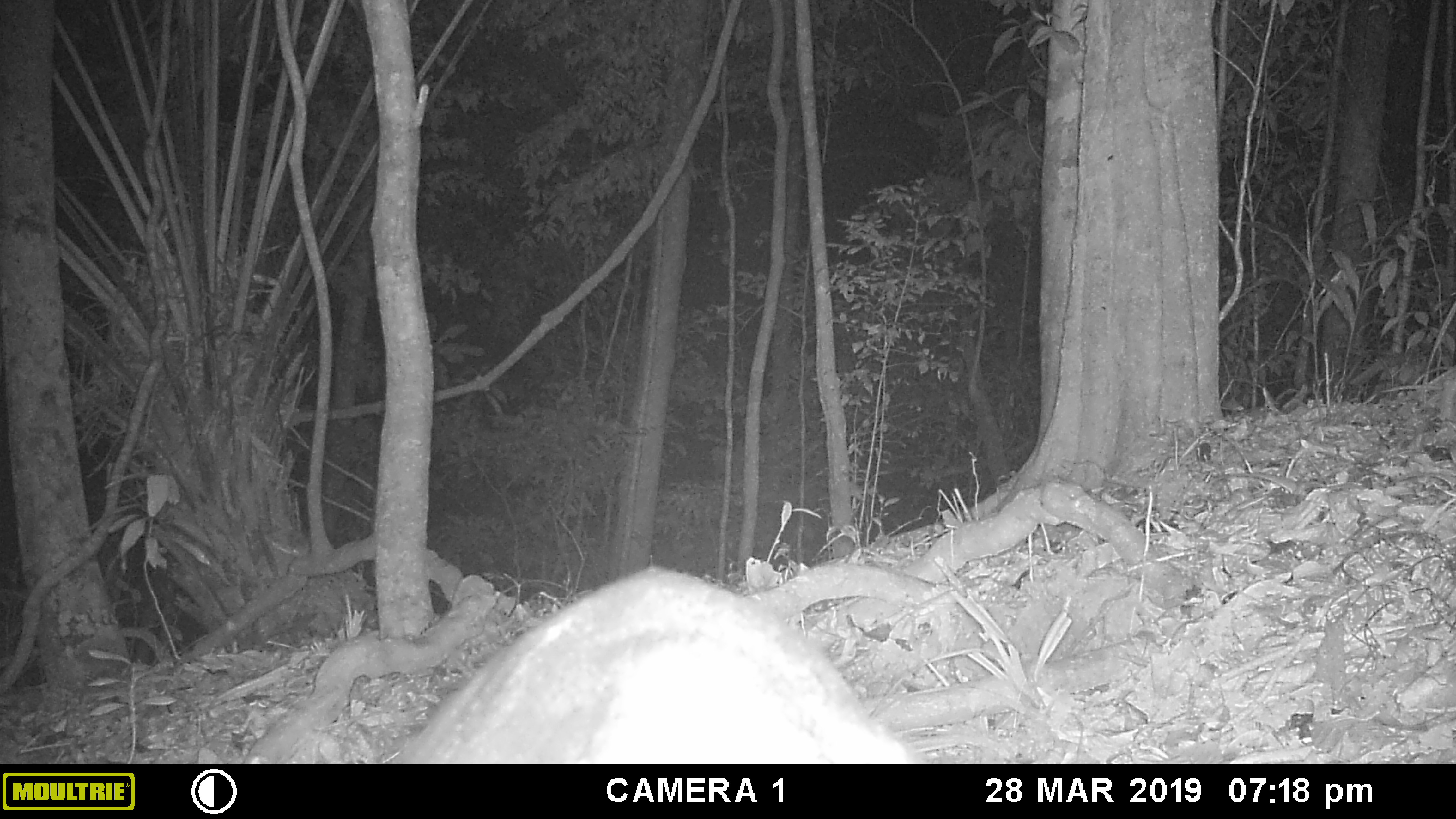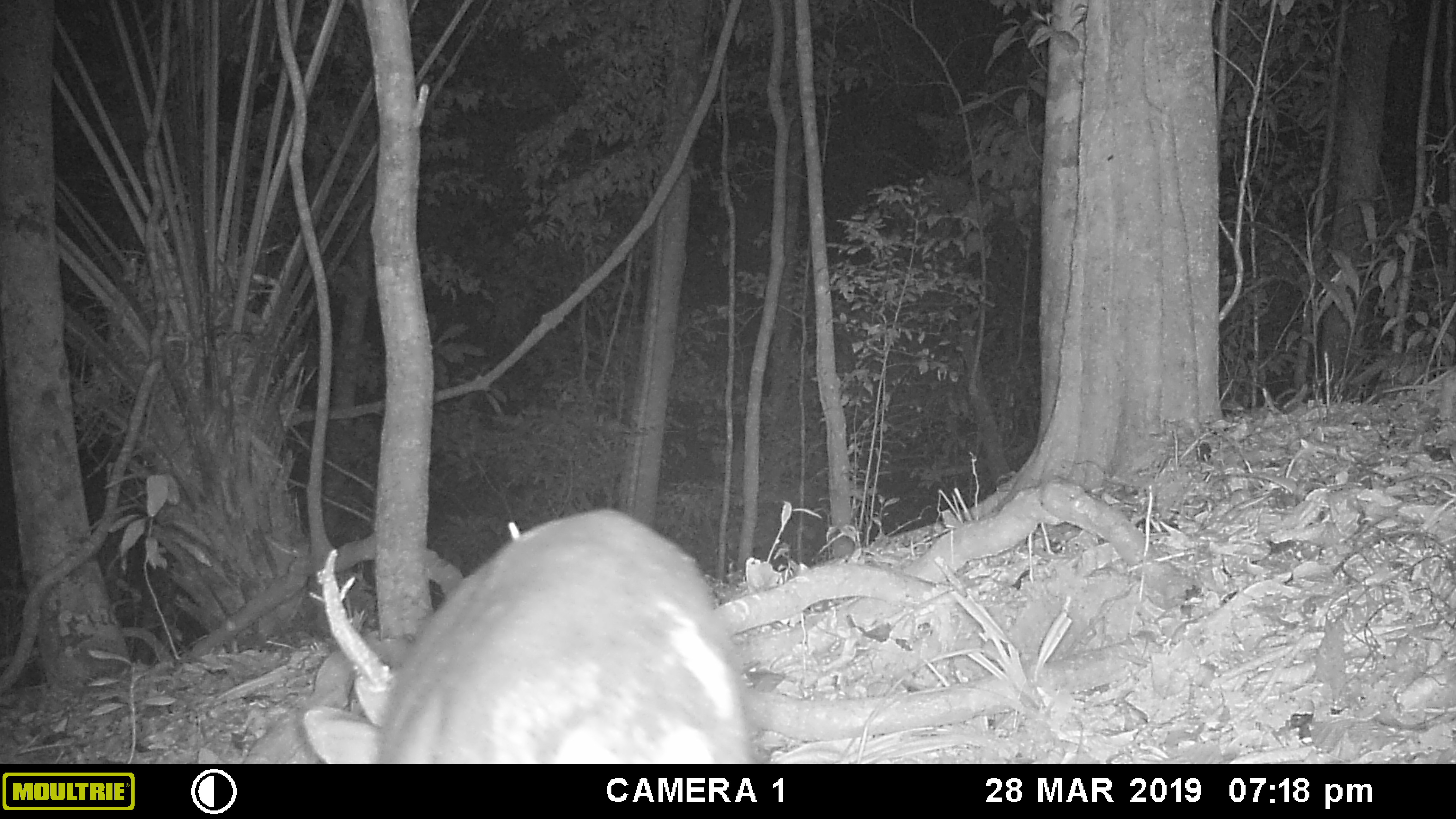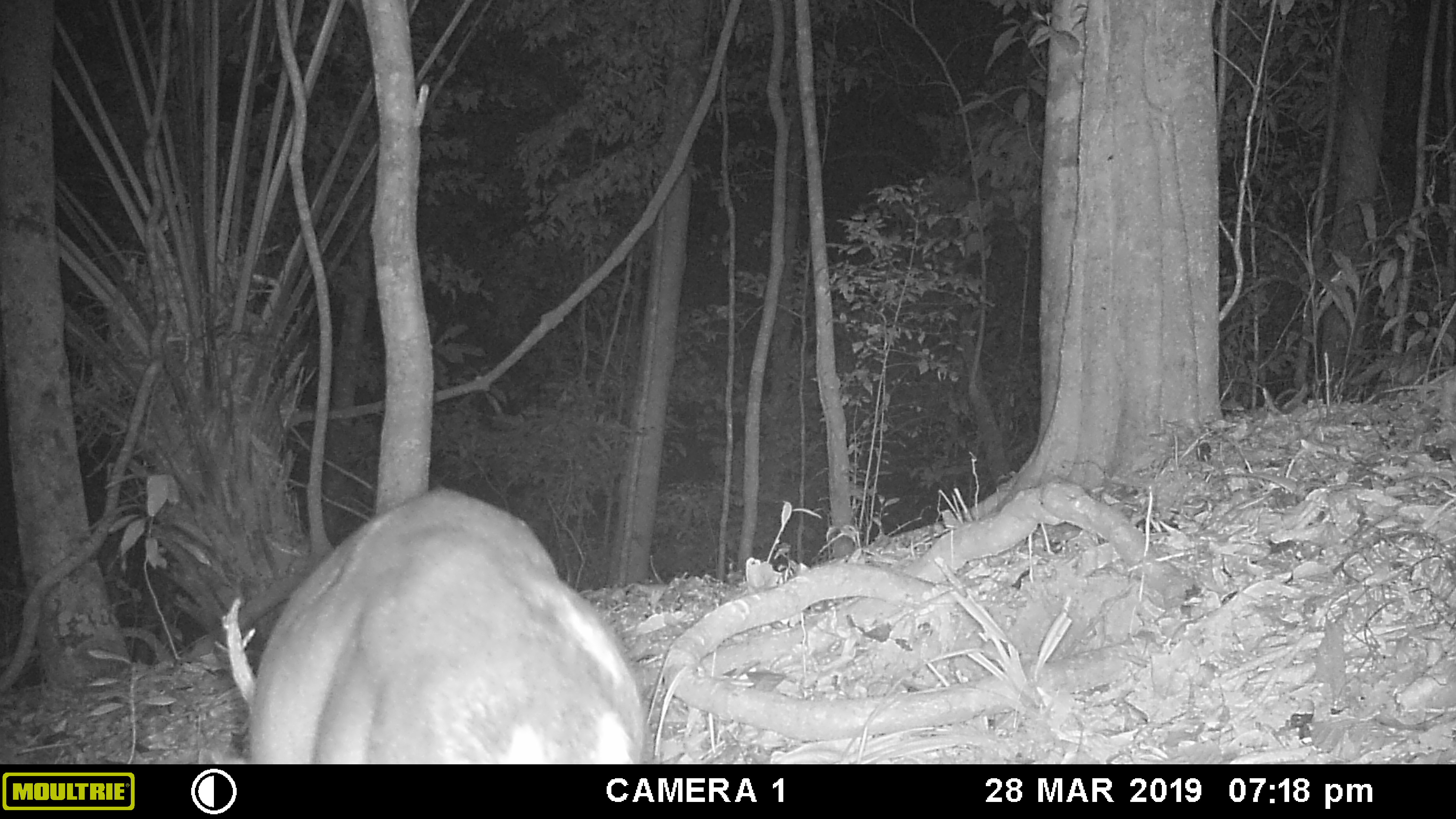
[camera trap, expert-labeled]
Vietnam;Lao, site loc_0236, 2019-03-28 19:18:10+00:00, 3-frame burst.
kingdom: Animalia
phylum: Chordata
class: Mammalia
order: Artiodactyla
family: Cervidae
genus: Muntiacus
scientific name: Muntiacus vuquangensis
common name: large-antlered muntjac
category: large antlered muntjac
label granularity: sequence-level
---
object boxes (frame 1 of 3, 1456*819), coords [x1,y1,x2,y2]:
large antlered muntjac: [391,564,909,764]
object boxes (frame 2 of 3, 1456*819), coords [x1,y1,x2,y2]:
large antlered muntjac: [302,507,756,764]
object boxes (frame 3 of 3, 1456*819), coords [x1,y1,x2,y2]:
large antlered muntjac: [223,485,653,764]